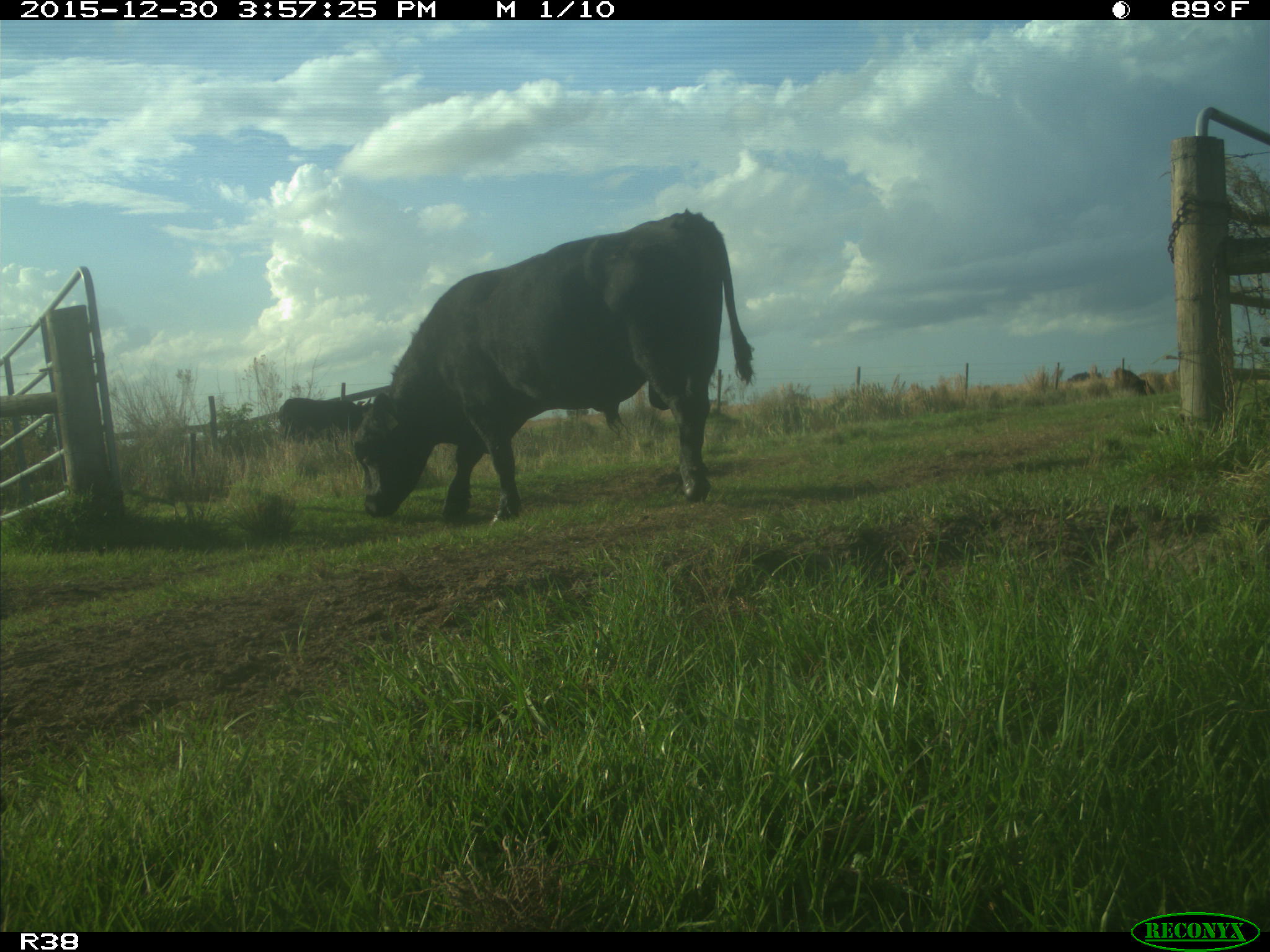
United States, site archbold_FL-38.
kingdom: Animalia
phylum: Chordata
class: Mammalia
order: Artiodactyla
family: Bovidae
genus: Bos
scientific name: Bos taurus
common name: domestic cow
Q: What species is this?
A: Bos taurus (domestic cow).